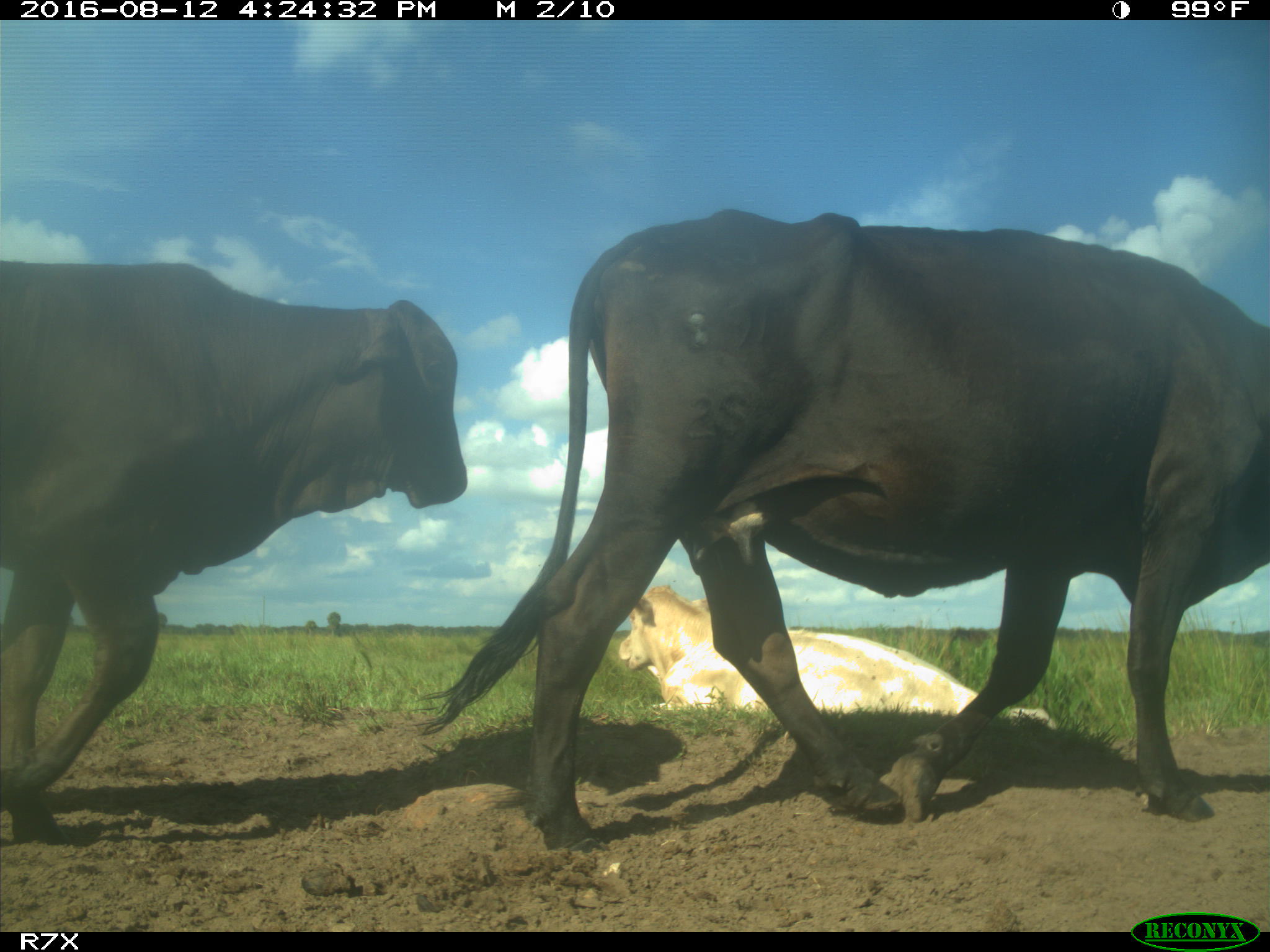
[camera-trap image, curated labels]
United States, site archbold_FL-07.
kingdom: Animalia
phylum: Chordata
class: Mammalia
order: Artiodactyla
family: Bovidae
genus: Bos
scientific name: Bos taurus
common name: domestic cow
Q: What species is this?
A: Bos taurus (domestic cow).